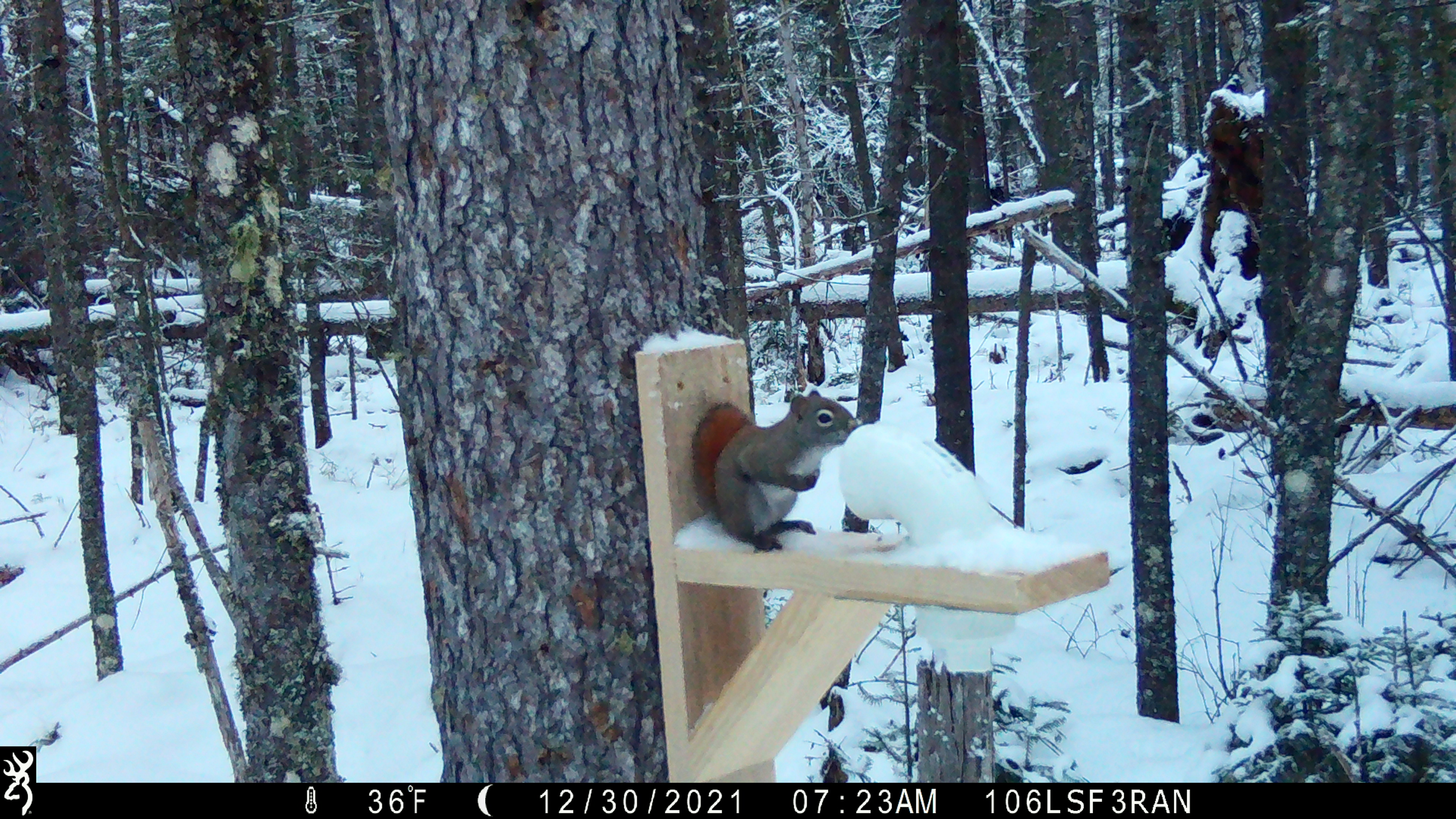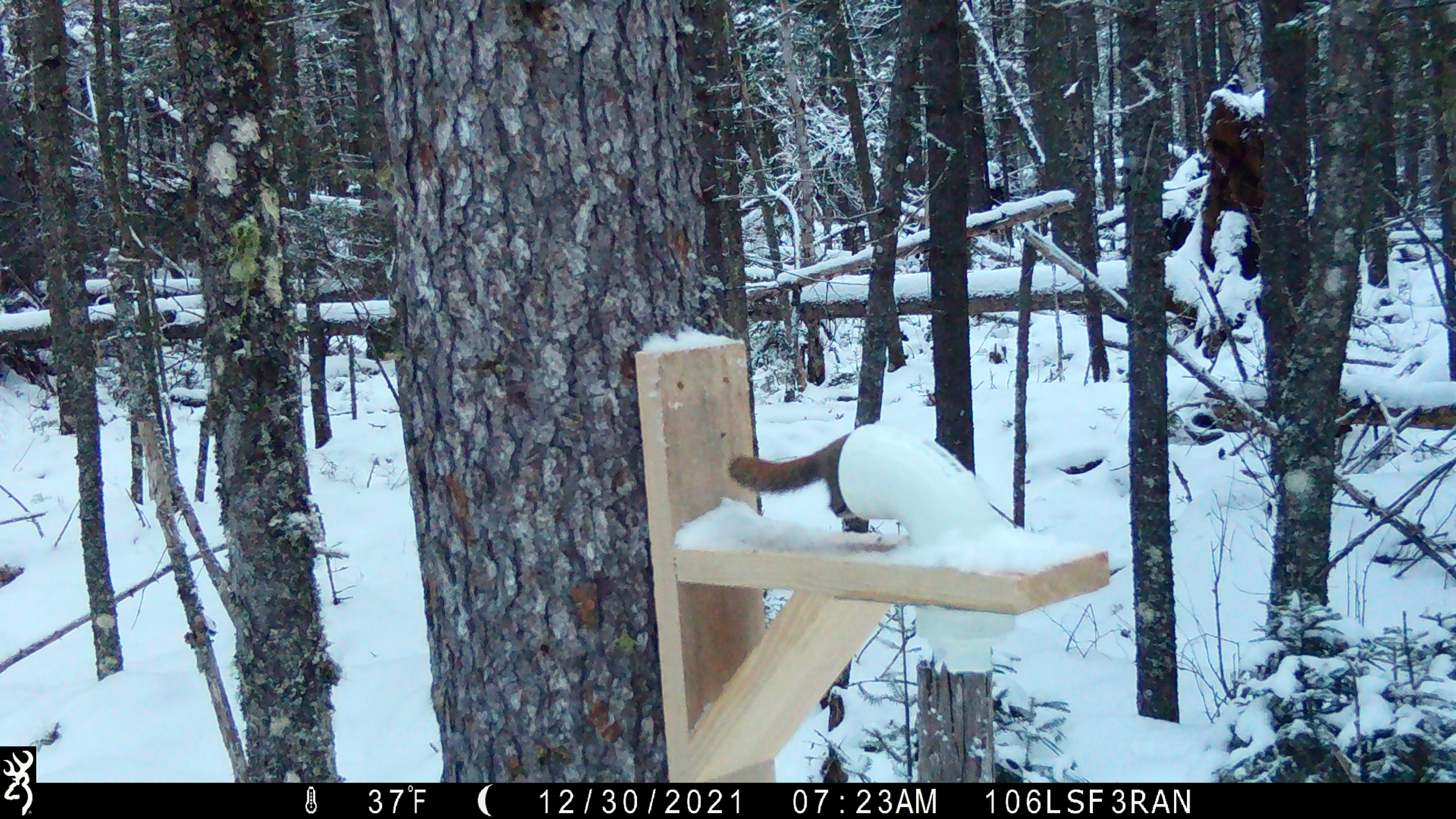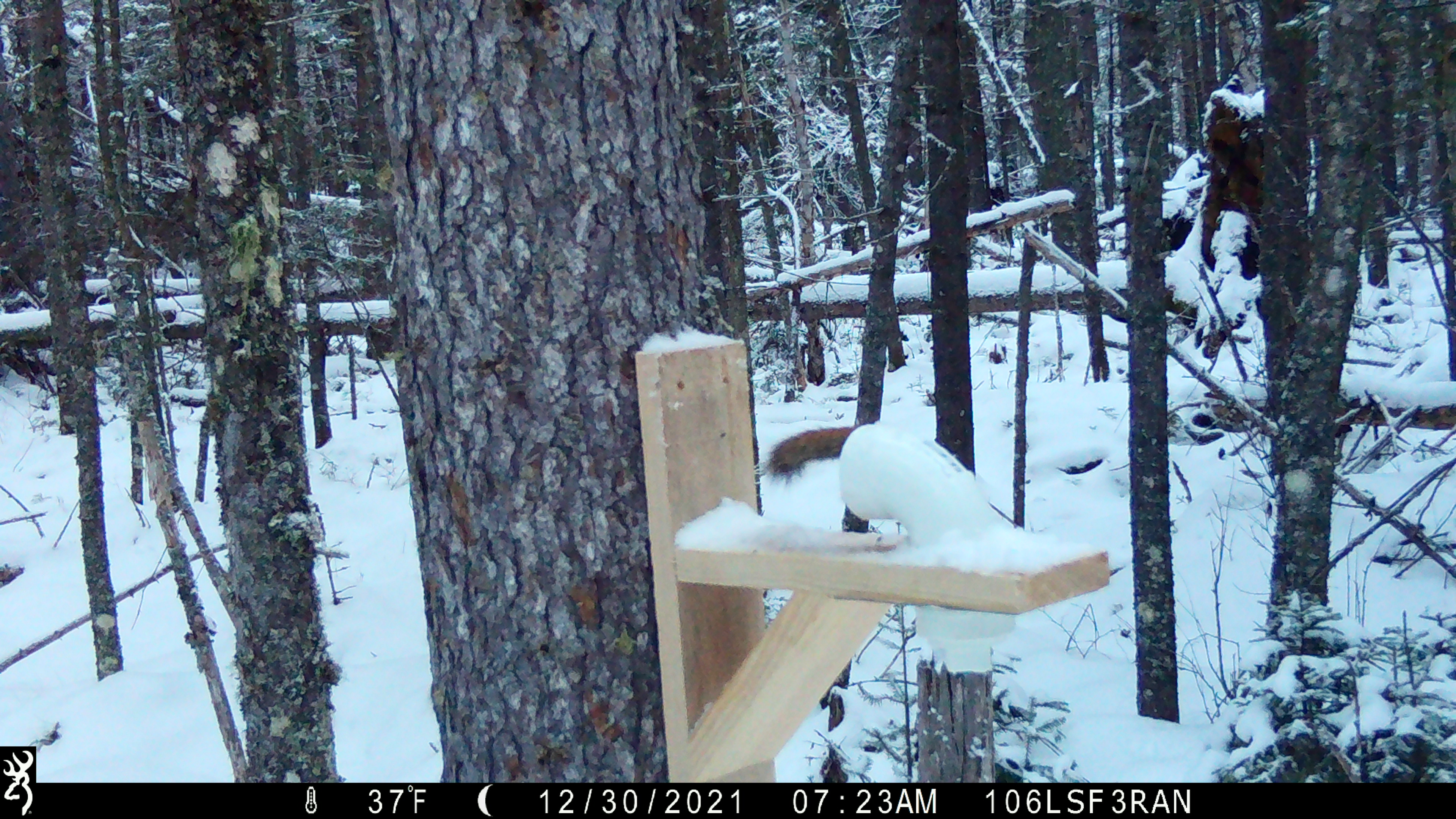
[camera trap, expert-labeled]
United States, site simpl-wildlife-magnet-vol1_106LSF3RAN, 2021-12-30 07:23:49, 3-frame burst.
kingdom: Animalia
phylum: Chordata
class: Mammalia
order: Rodentia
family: Sciuridae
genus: Tamiasciurus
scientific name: Tamiasciurus hudsonicus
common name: red squirrel